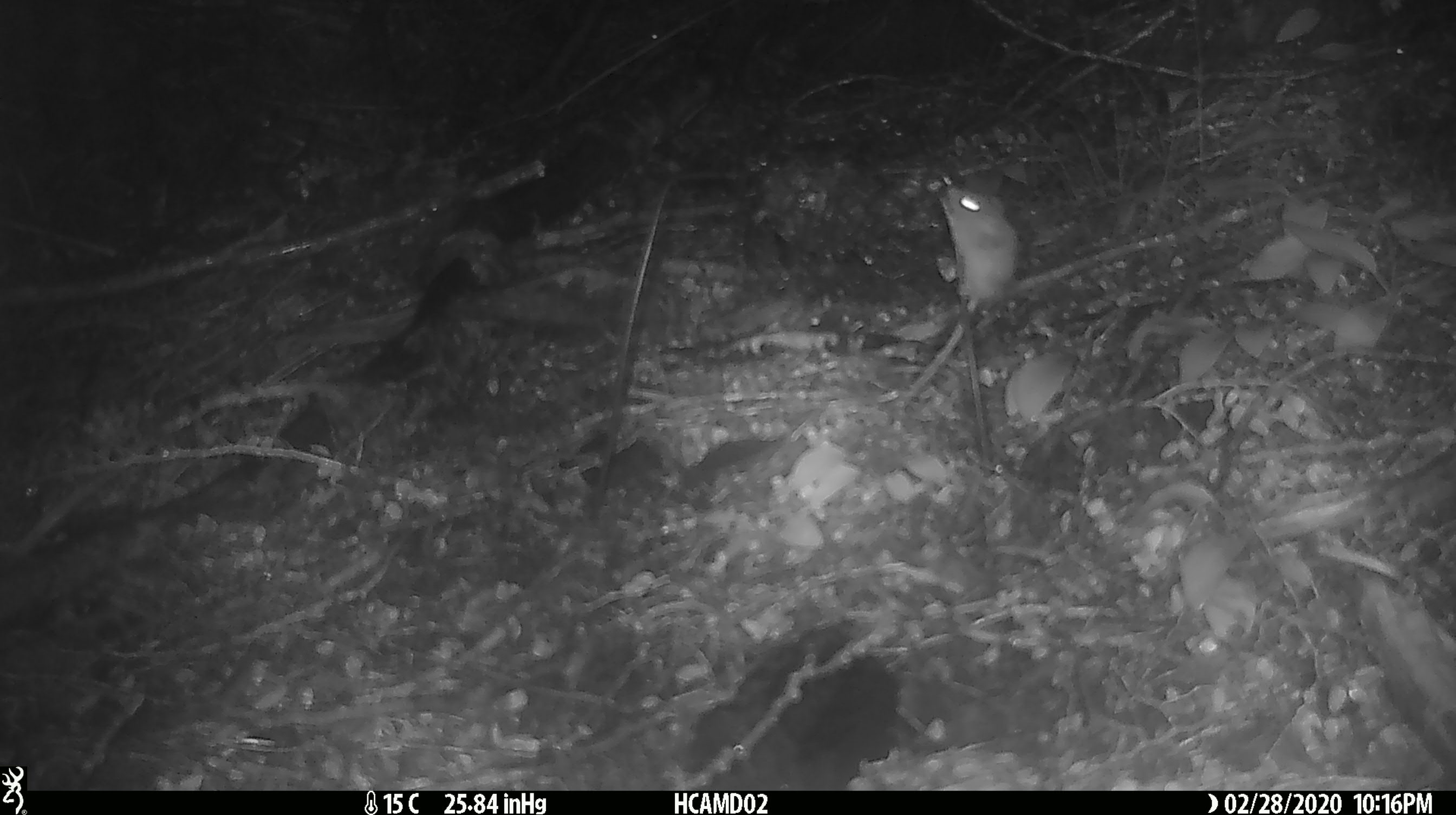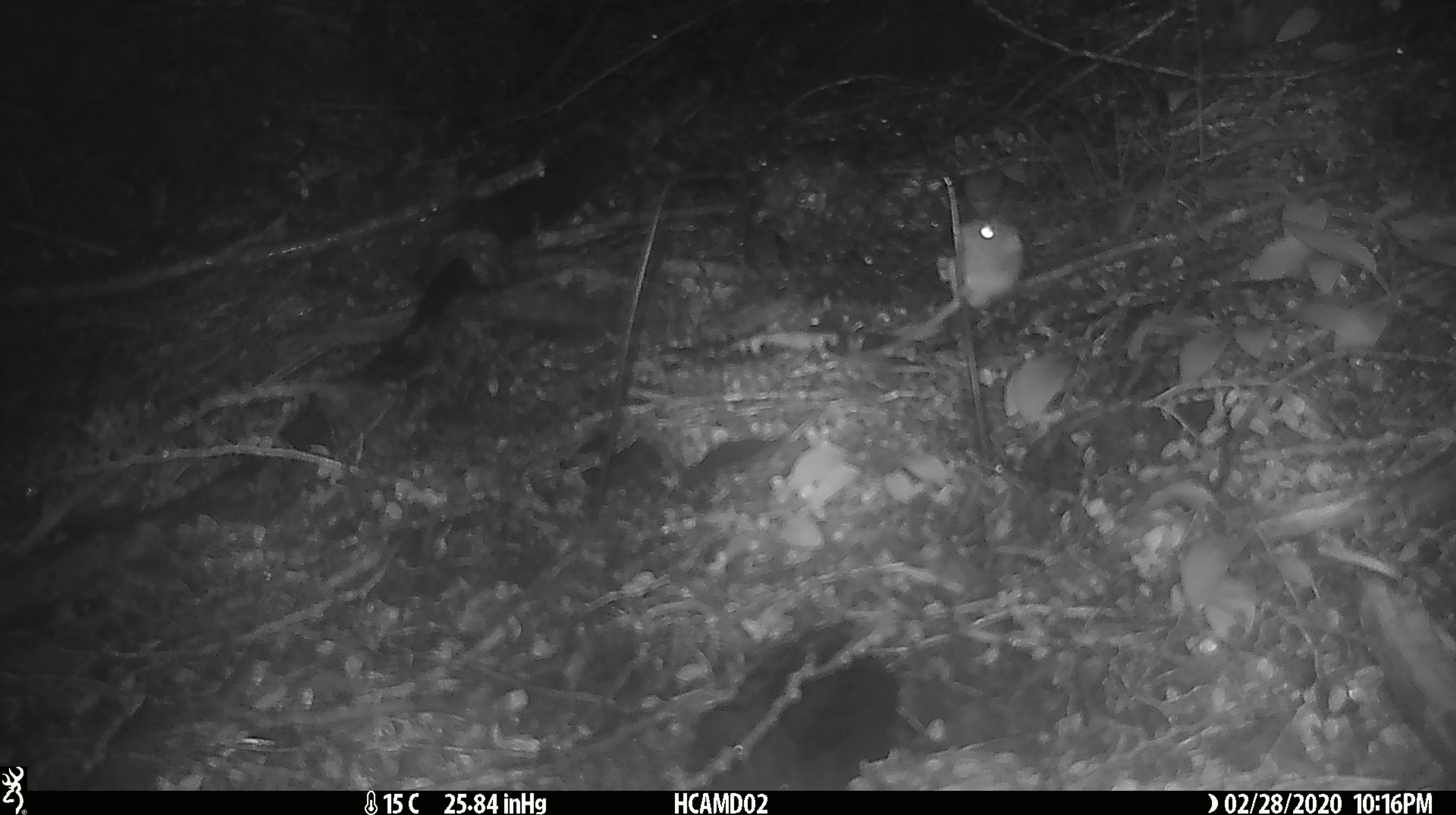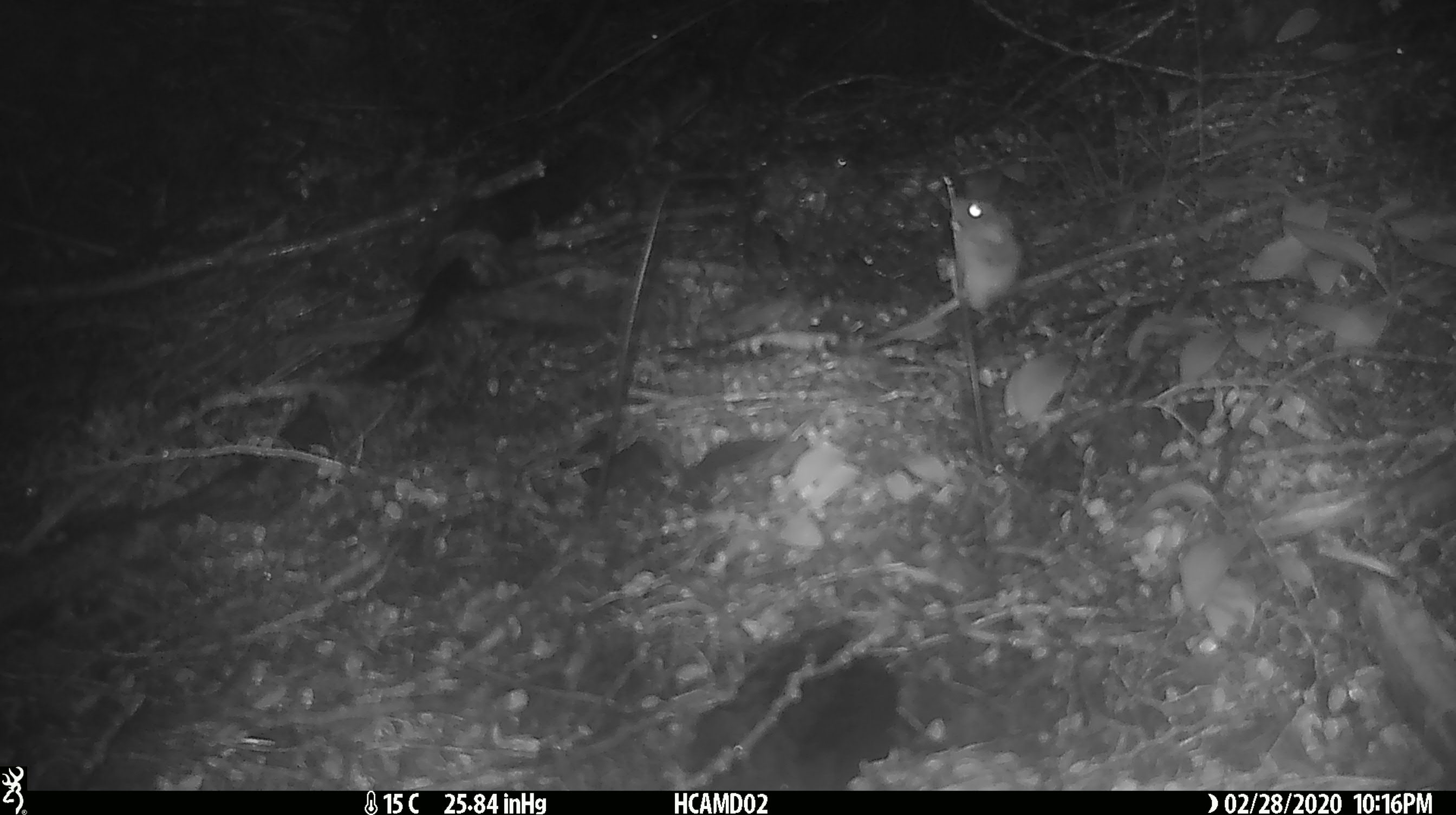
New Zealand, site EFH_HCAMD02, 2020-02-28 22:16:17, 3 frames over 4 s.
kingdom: Animalia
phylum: Chordata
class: Mammalia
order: Rodentia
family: Muridae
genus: Mus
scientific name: Mus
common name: mouse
Mouse (Mus).